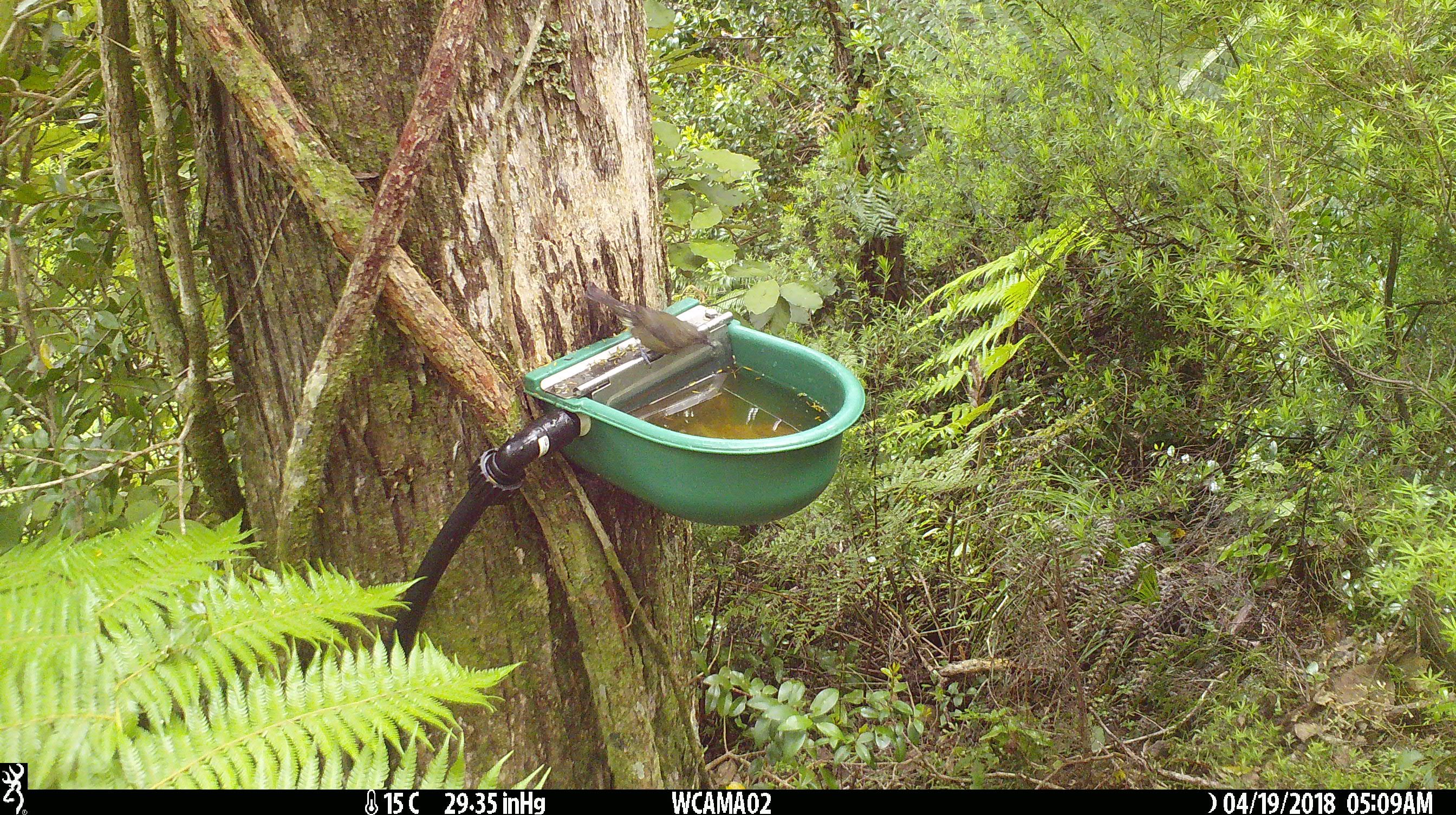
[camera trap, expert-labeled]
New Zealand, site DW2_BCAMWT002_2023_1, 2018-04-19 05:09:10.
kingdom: Animalia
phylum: Chordata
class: Aves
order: Passeriformes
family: Meliphagidae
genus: Anthornis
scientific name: Anthornis melanura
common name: new zealand bellbird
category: bellbird